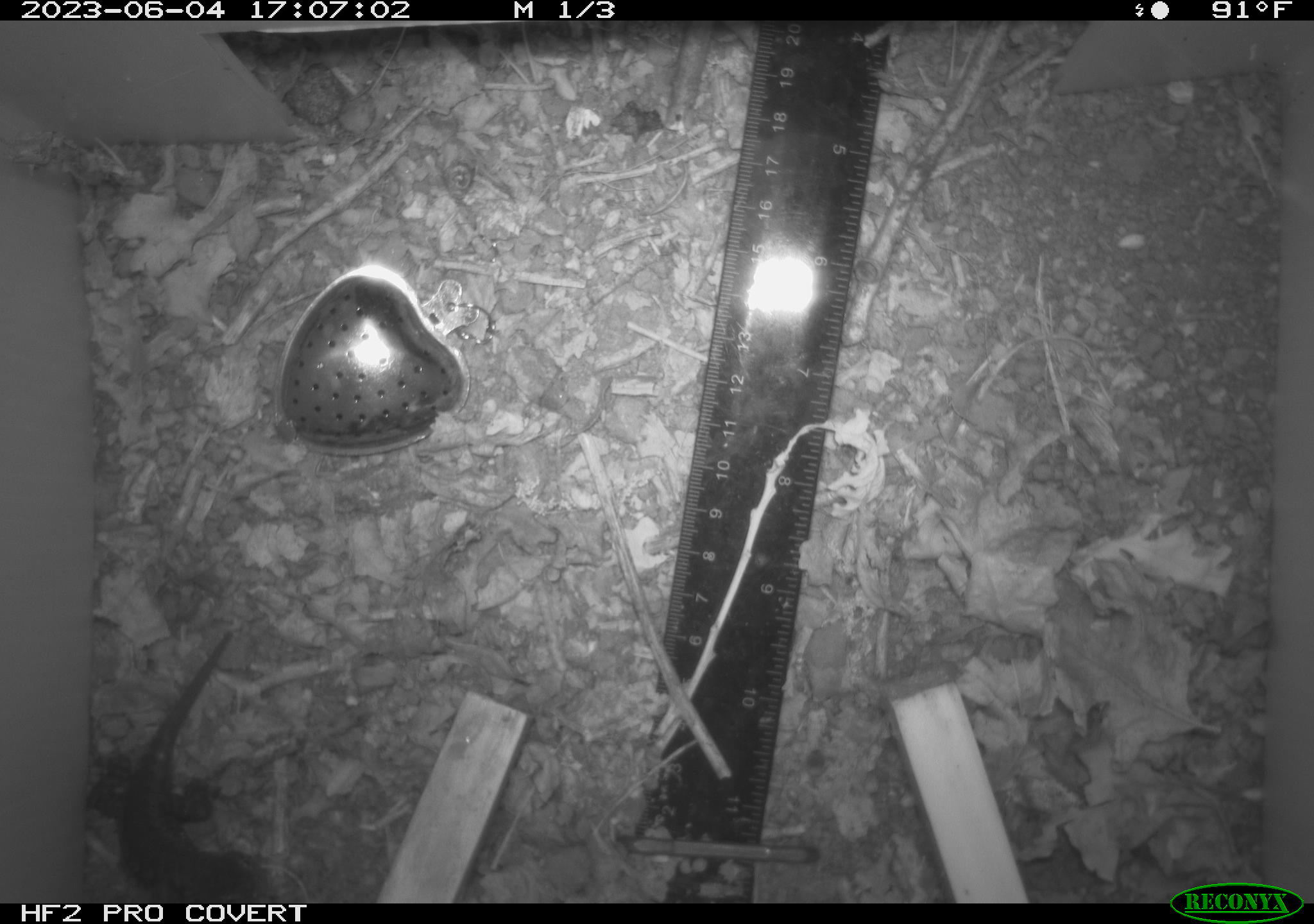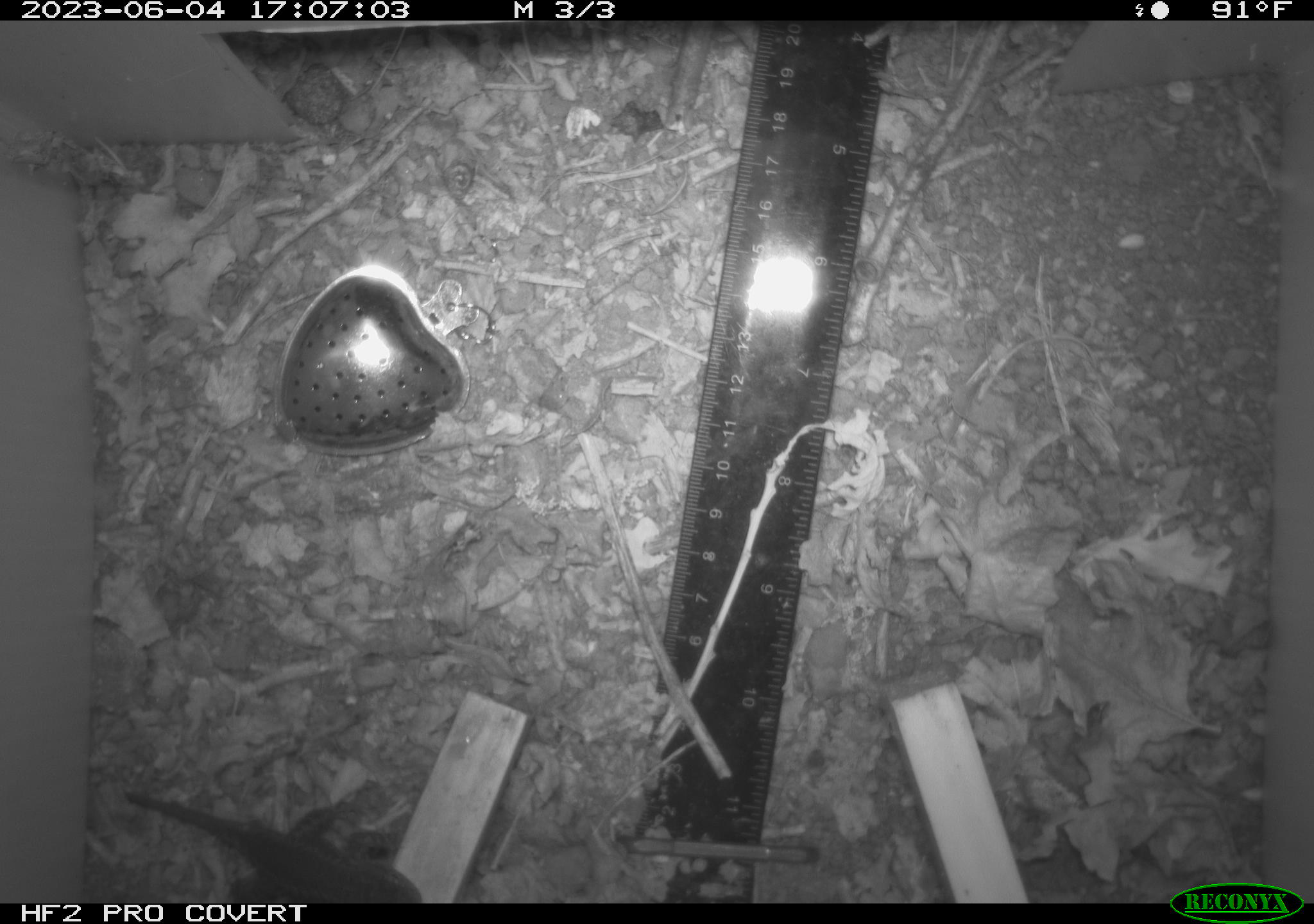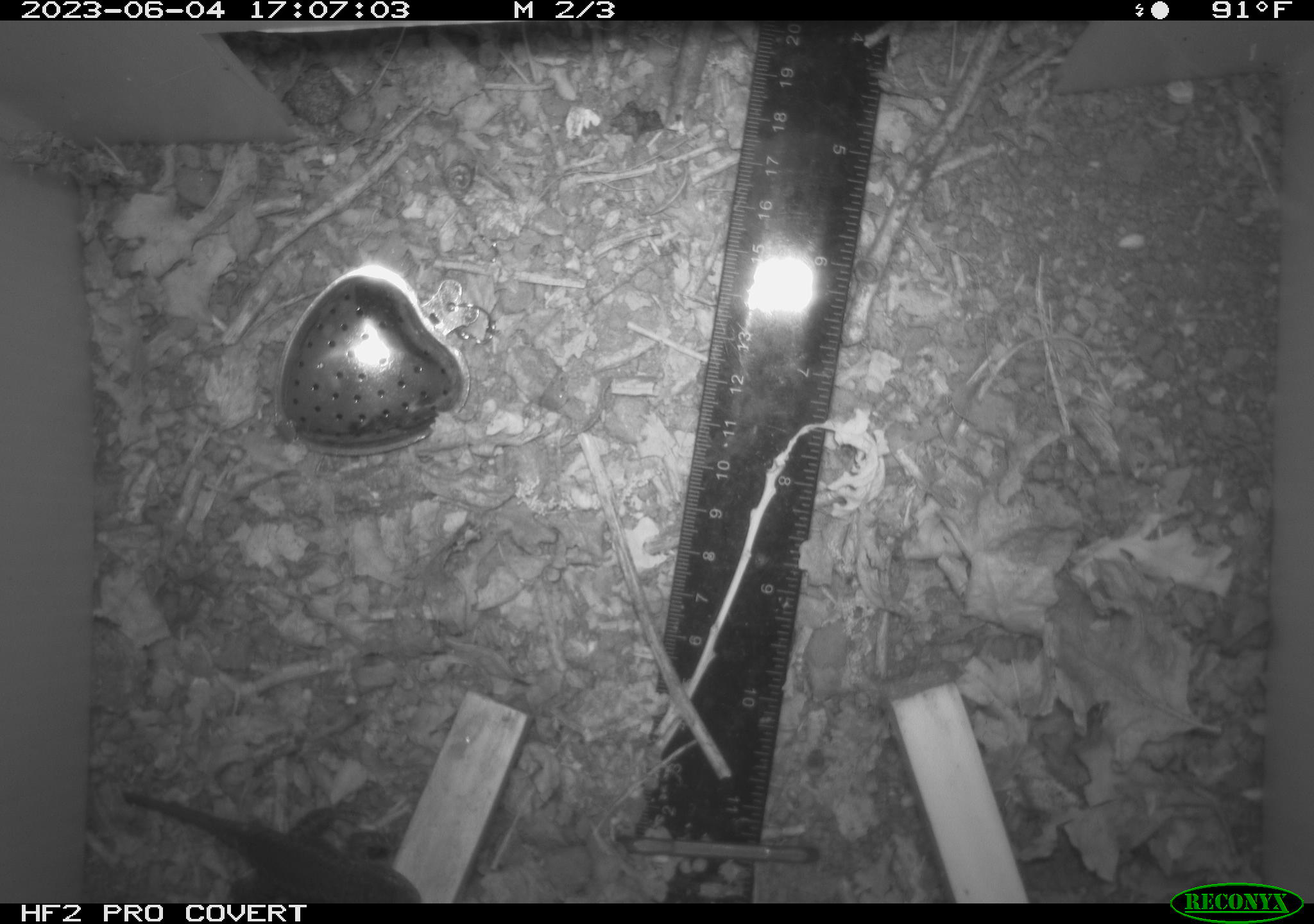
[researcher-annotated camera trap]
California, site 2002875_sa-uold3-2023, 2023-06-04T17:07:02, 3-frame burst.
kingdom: Animalia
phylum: Chordata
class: Reptilia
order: Squamata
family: Phrynosomatidae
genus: Sceloporus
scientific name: Sceloporus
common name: spiny lizards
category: sceloporus species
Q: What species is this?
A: Sceloporus species (spiny lizards) (Sceloporus).